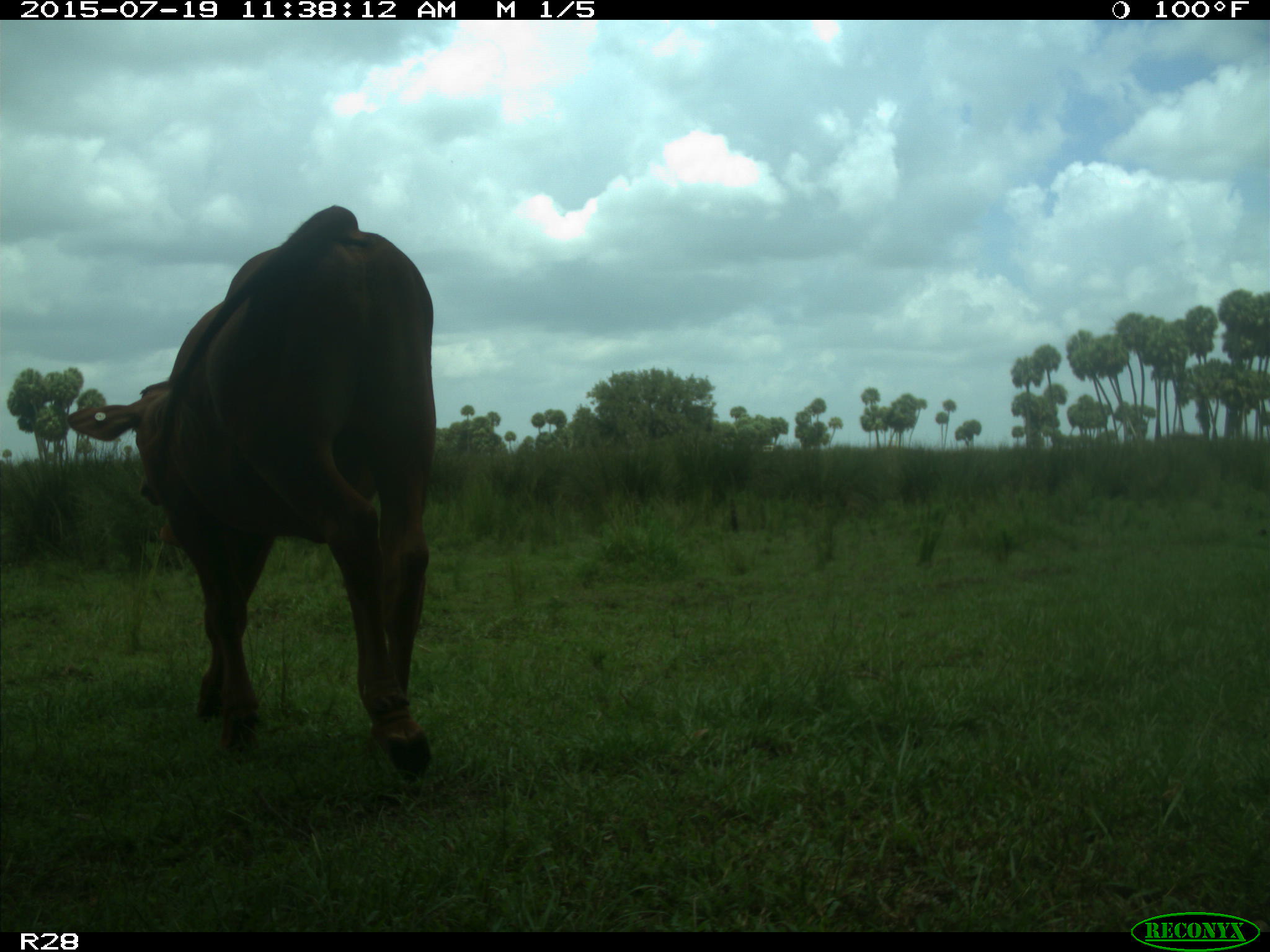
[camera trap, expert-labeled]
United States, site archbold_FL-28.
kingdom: Animalia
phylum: Chordata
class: Mammalia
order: Artiodactyla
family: Bovidae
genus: Bos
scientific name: Bos taurus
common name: domestic cow